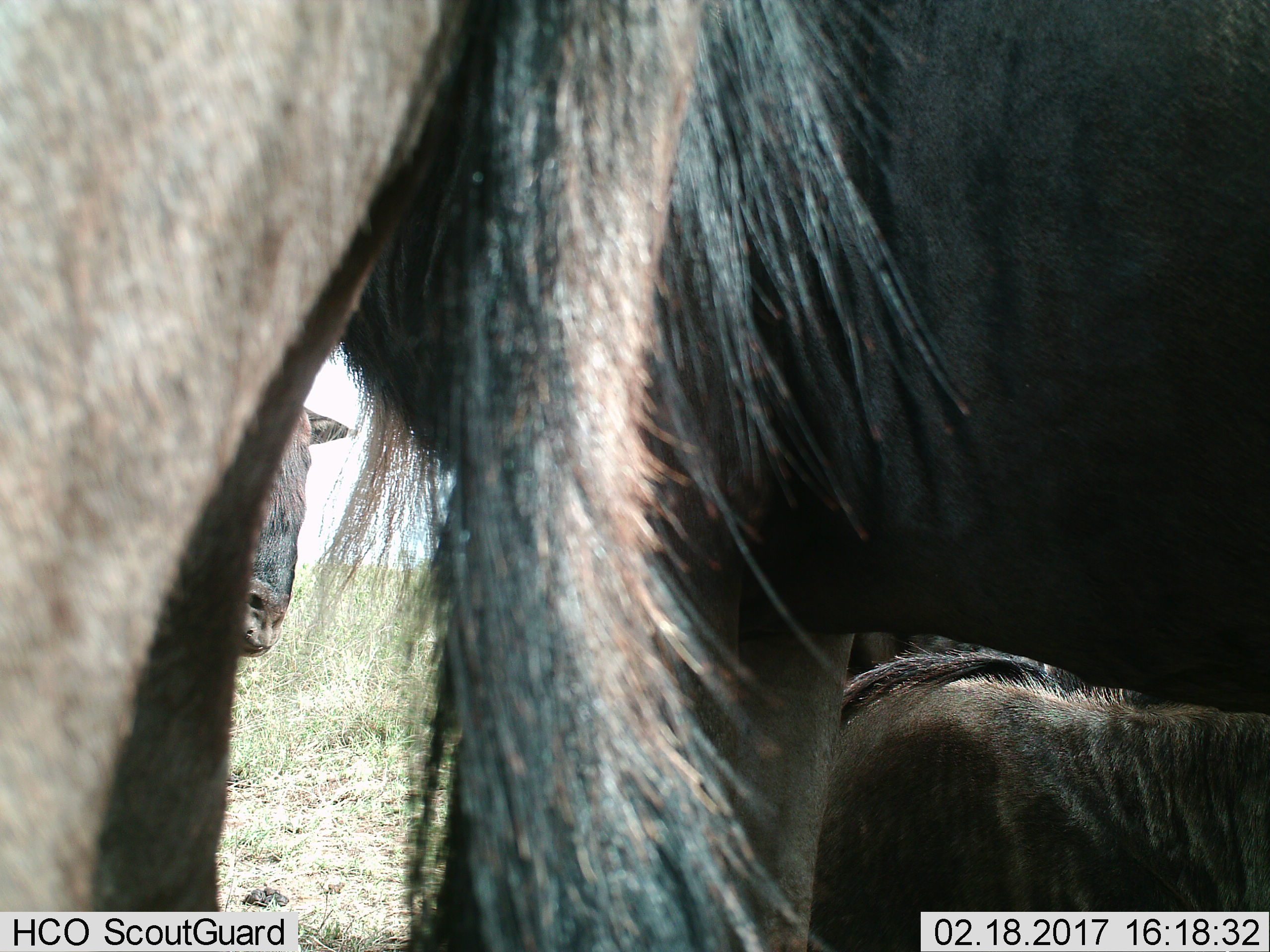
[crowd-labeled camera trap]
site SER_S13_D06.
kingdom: Animalia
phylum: Chordata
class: Mammalia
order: Artiodactyla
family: Bovidae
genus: Connochaetes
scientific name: Connochaetes taurinus taurinus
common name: blue wildebeest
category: wildebeestblue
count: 3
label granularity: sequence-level